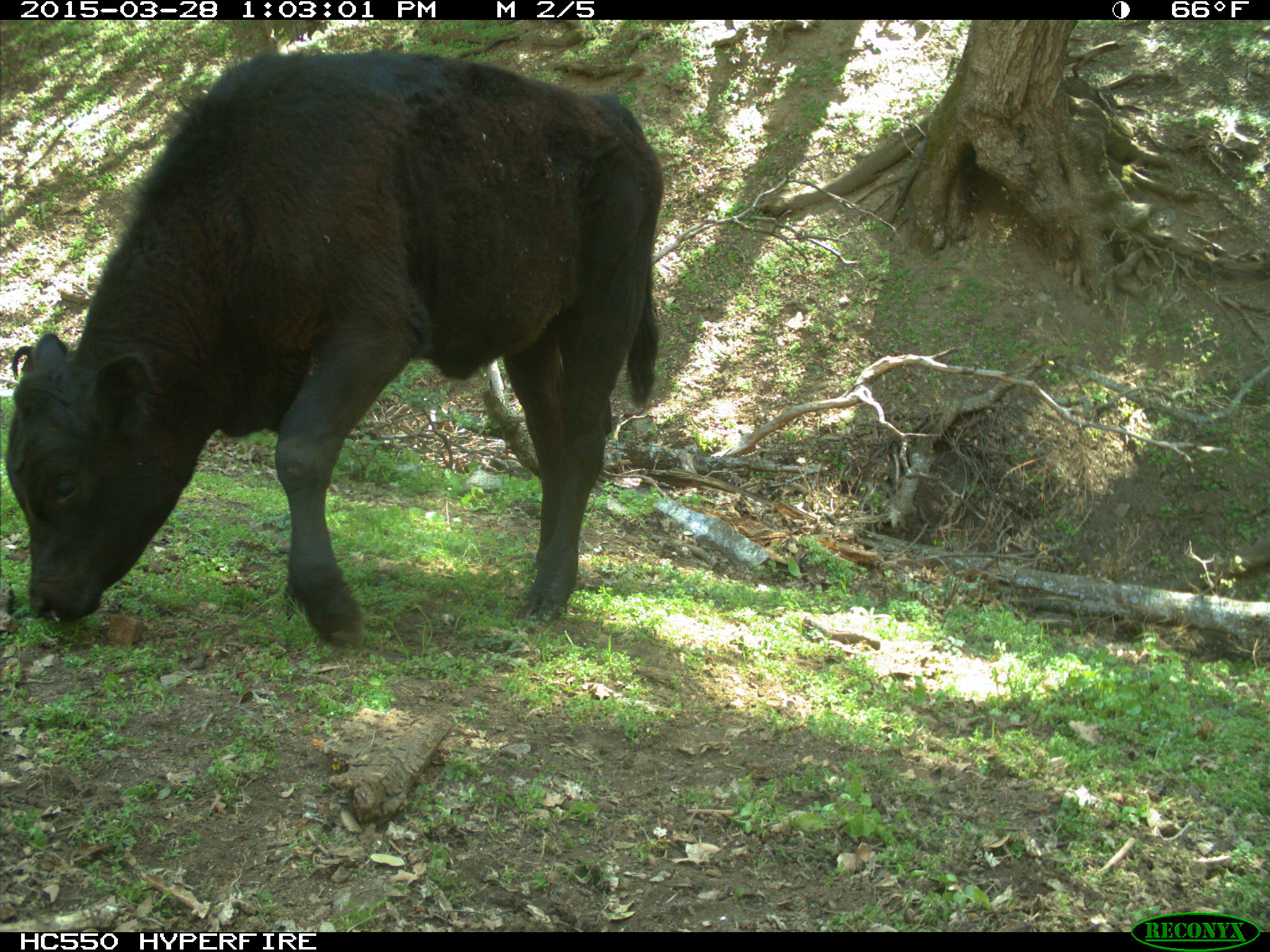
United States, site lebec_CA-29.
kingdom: Animalia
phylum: Chordata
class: Mammalia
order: Artiodactyla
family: Bovidae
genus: Bos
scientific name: Bos taurus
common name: domestic cow